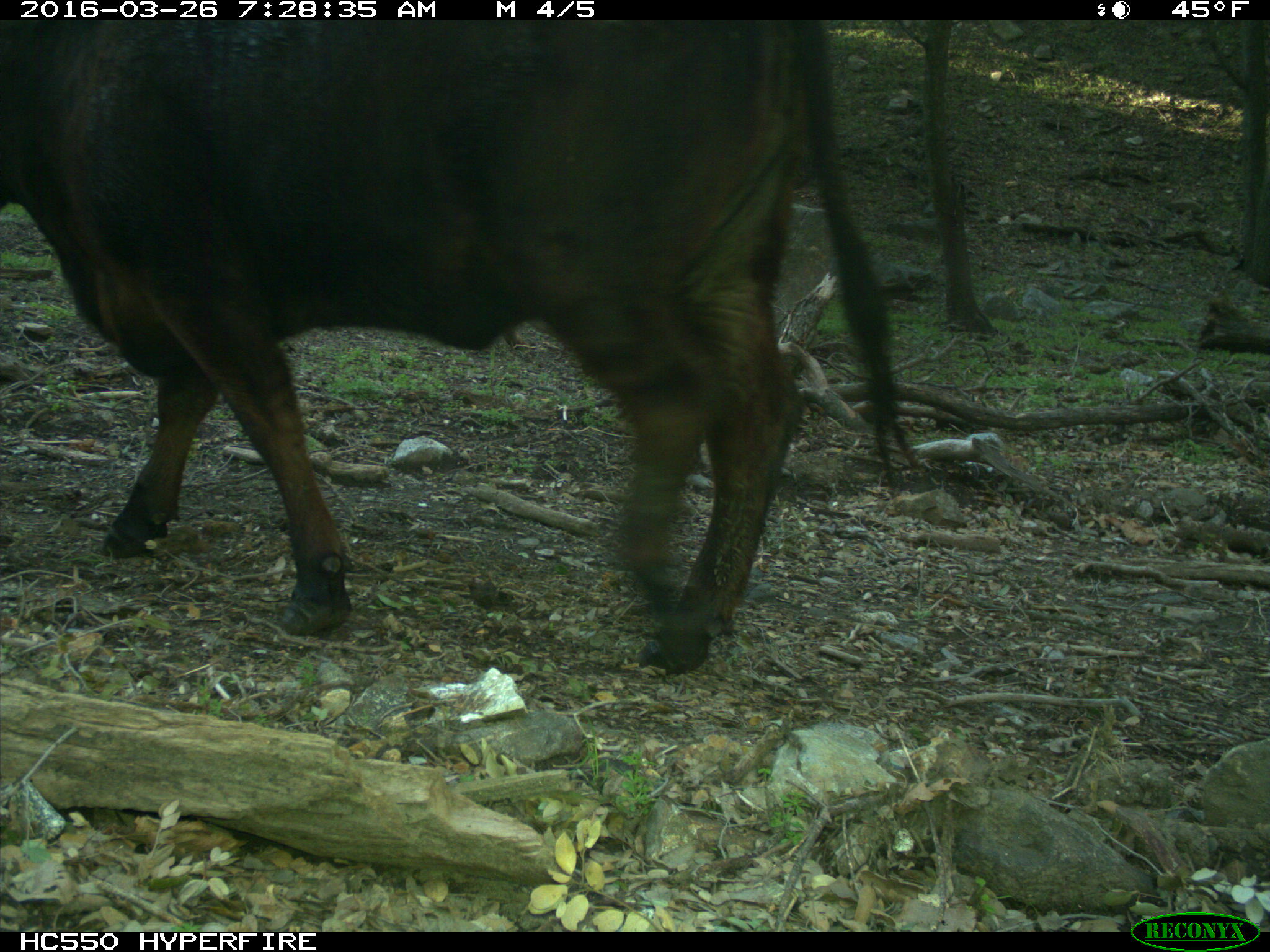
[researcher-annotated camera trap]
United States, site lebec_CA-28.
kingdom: Animalia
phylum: Chordata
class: Mammalia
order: Artiodactyla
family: Bovidae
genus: Bos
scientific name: Bos taurus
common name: domestic cow